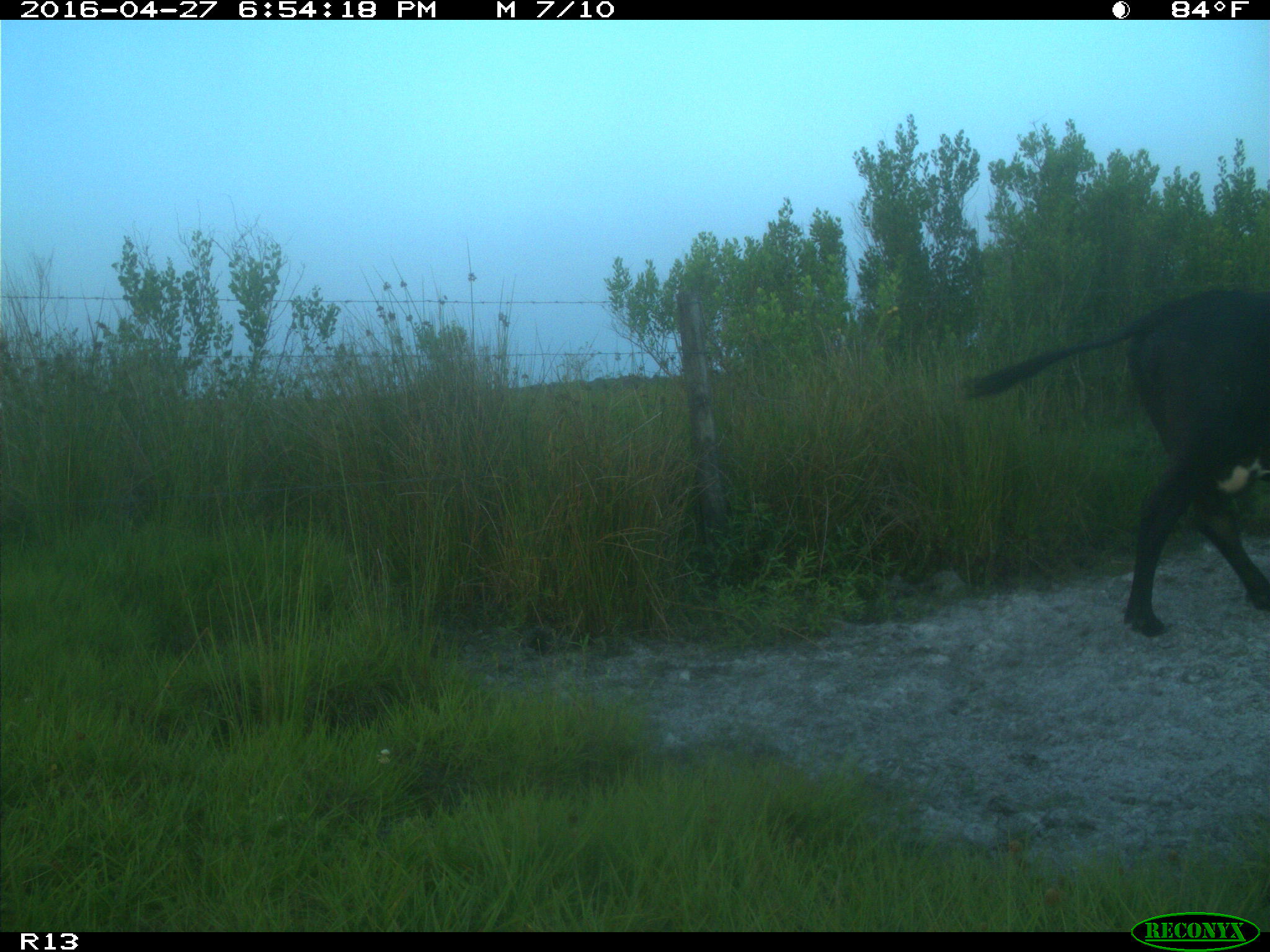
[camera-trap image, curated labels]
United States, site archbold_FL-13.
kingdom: Animalia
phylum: Chordata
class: Mammalia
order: Artiodactyla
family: Bovidae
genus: Bos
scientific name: Bos taurus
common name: domestic cow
Bos taurus (domestic cow).